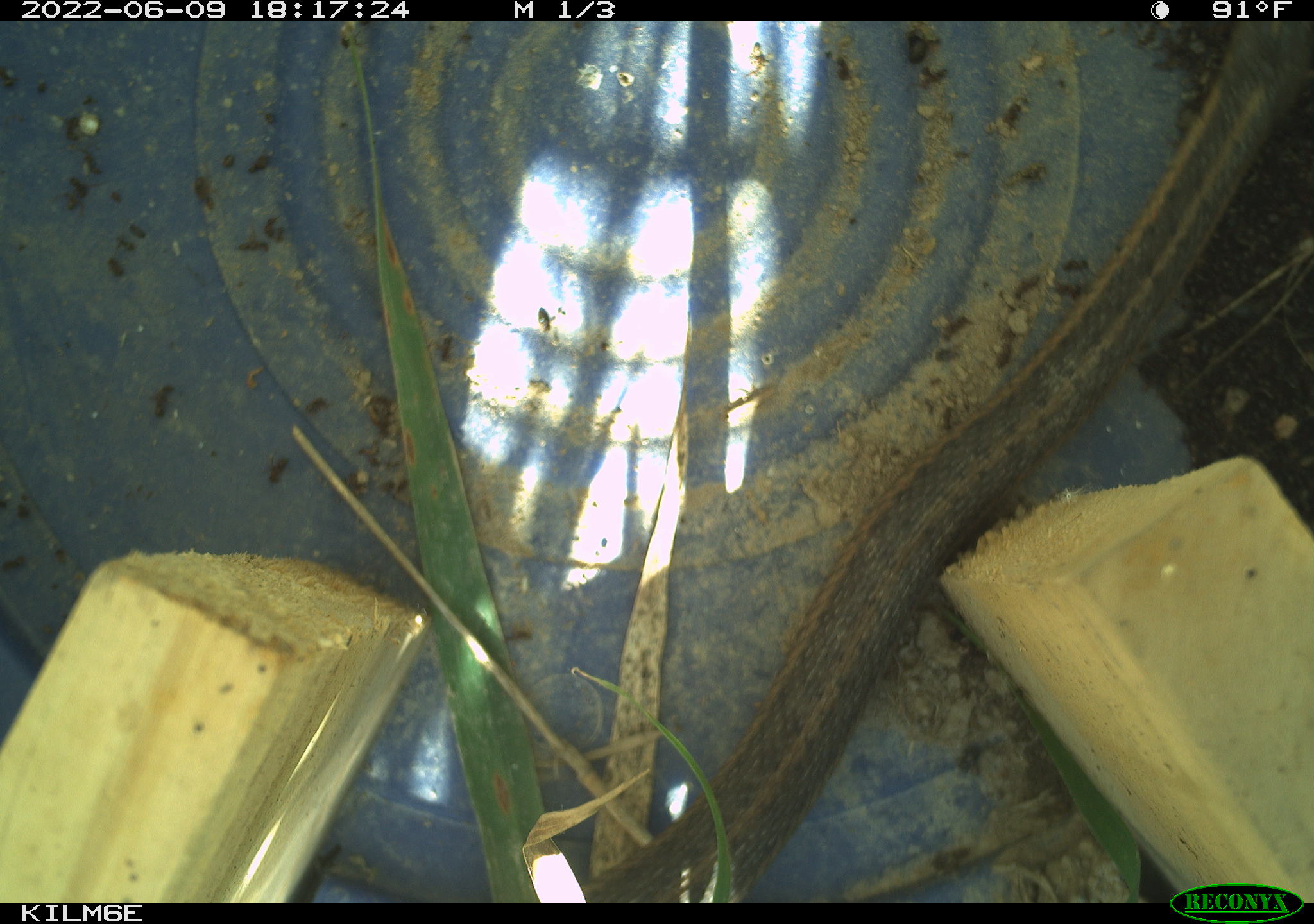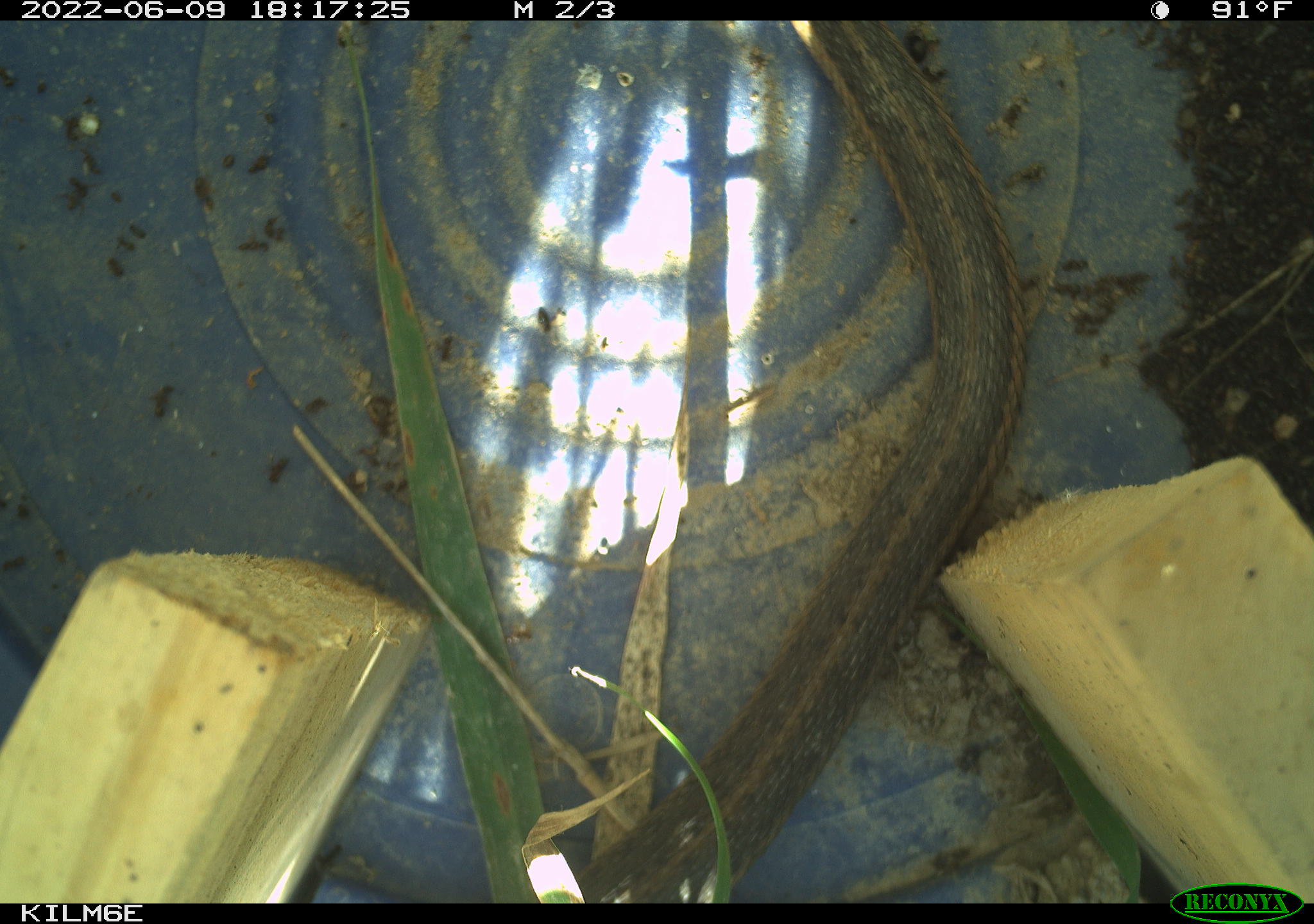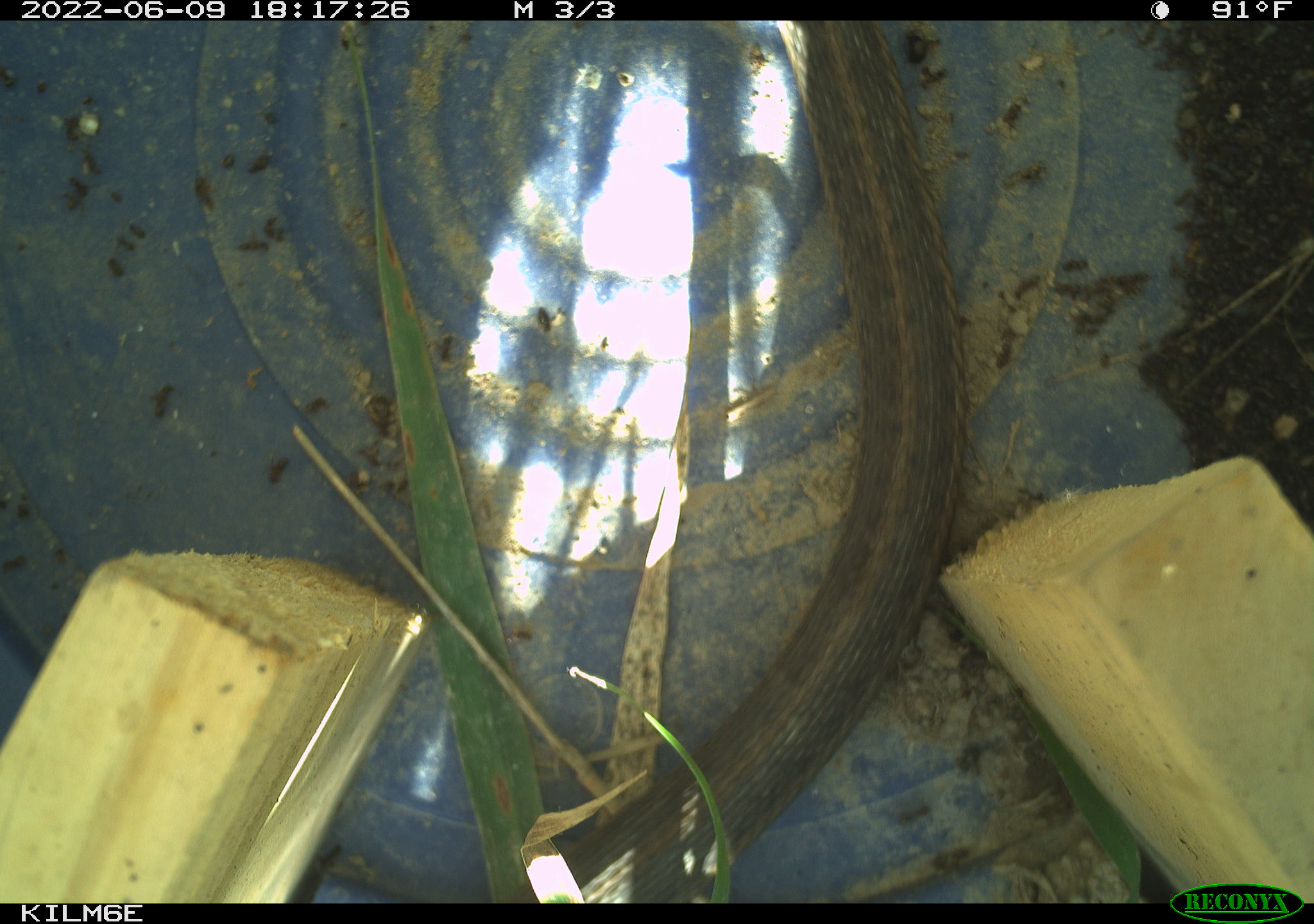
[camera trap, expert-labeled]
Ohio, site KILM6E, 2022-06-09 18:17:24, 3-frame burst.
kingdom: Animalia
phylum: Chordata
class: Reptilia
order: Squamata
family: Colubridae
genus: Thamnophis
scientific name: Thamnophis sirtalis sirtalis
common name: eastern gartersnake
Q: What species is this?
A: Eastern gartersnake (Thamnophis sirtalis sirtalis).